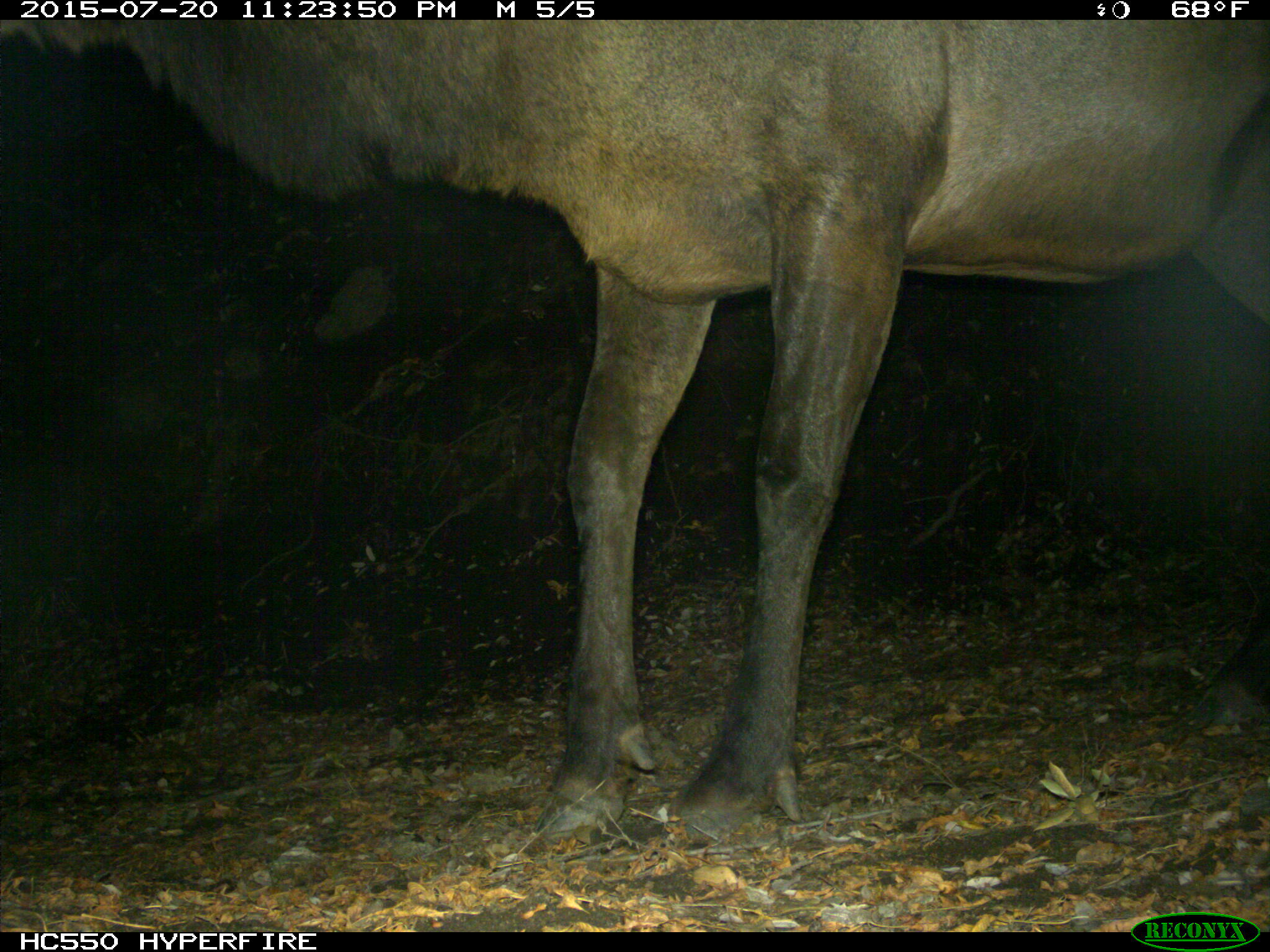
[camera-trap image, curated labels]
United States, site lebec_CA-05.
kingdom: Animalia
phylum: Chordata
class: Mammalia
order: Artiodactyla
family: Cervidae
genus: Cervus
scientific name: Cervus canadensis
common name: elk